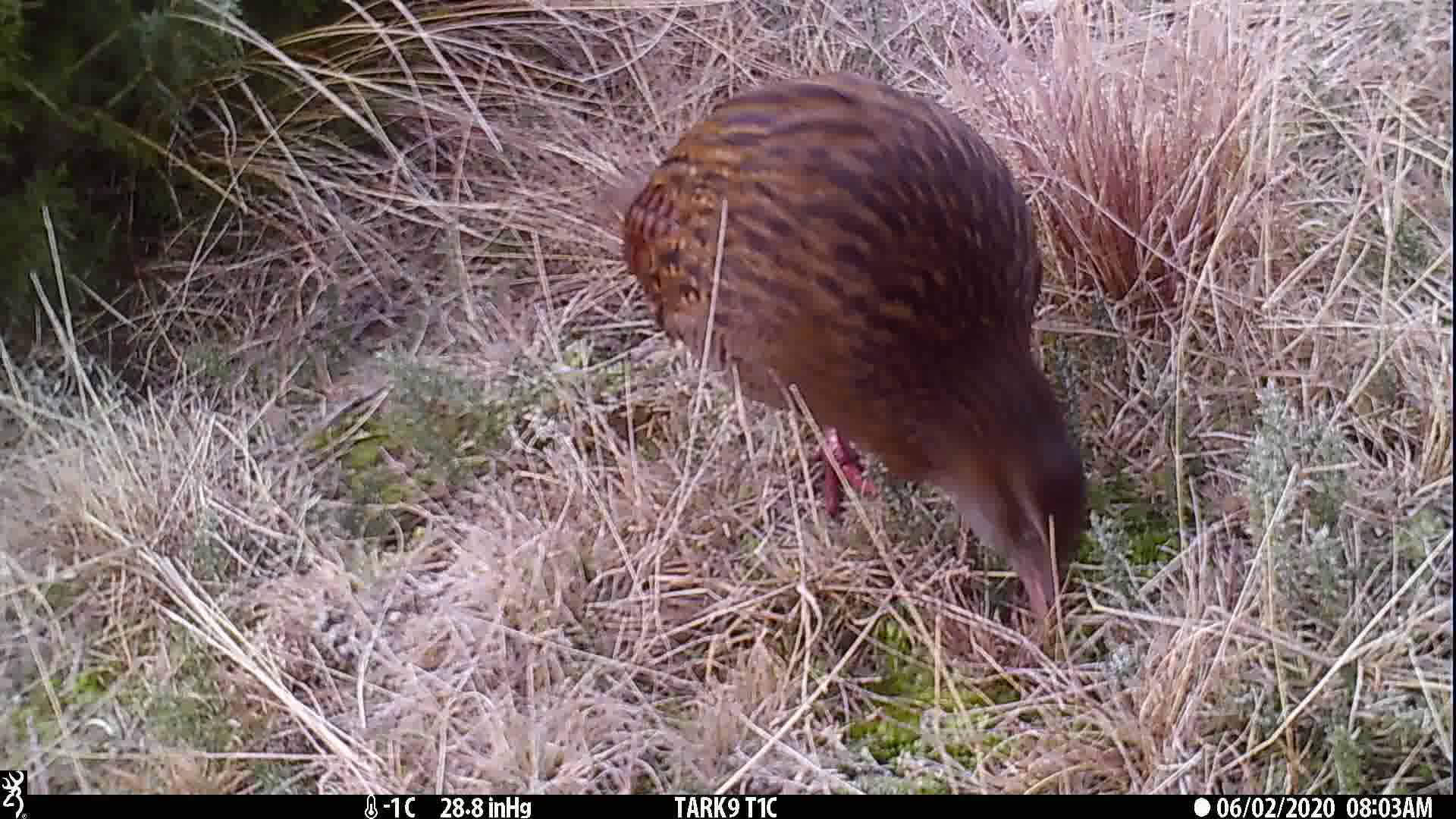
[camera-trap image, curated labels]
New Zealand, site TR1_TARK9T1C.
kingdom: Animalia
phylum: Chordata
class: Aves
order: Gruiformes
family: Rallidae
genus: Gallirallus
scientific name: Gallirallus australis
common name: weka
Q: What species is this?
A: Weka (Gallirallus australis).